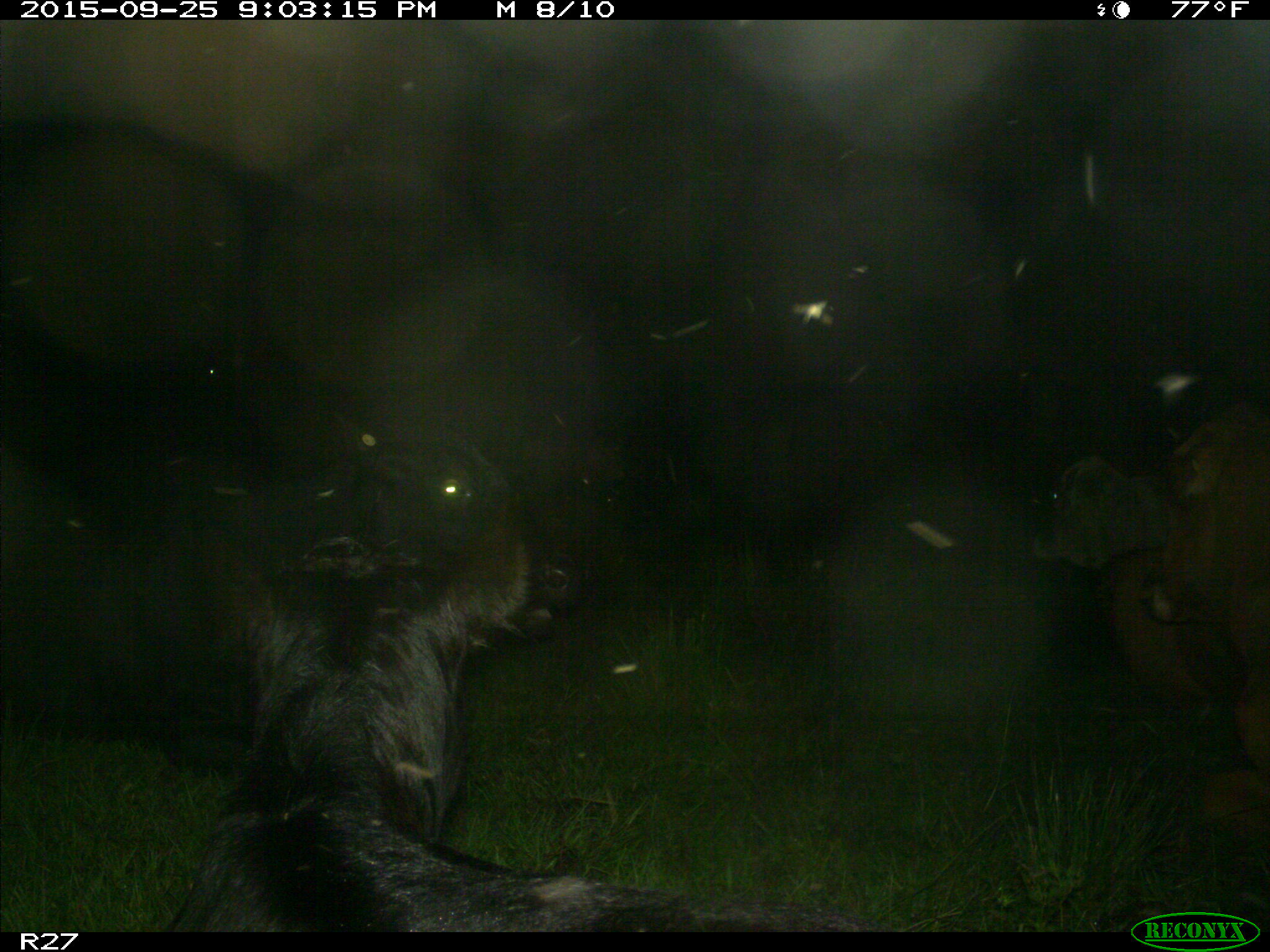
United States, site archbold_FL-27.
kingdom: Animalia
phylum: Chordata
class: Mammalia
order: Artiodactyla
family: Bovidae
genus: Bos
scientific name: Bos taurus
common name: domestic cow